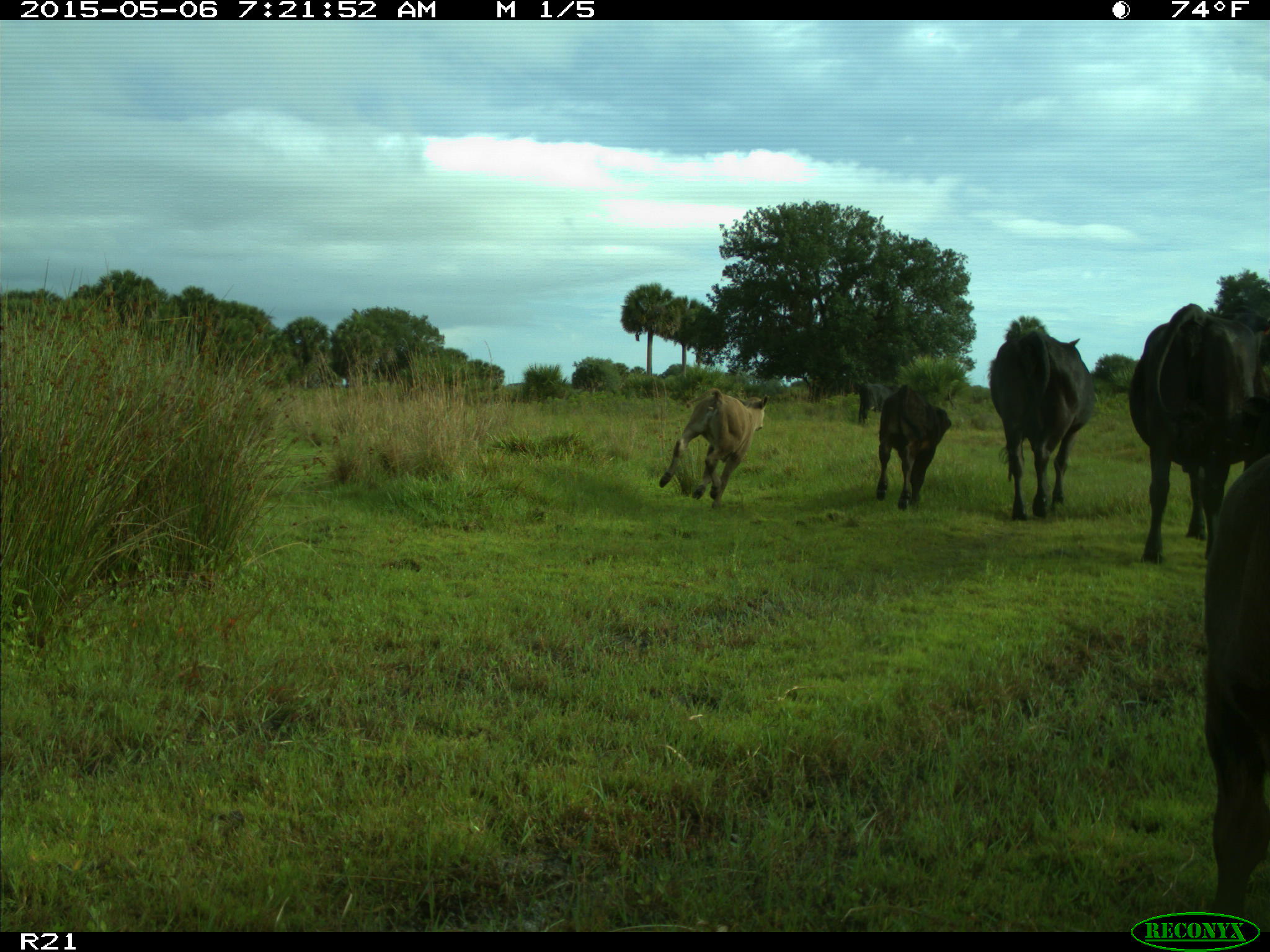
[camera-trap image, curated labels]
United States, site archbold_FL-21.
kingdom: Animalia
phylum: Chordata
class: Mammalia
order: Artiodactyla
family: Bovidae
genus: Bos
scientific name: Bos taurus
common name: domestic cow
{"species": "Bos taurus (domestic cow)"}